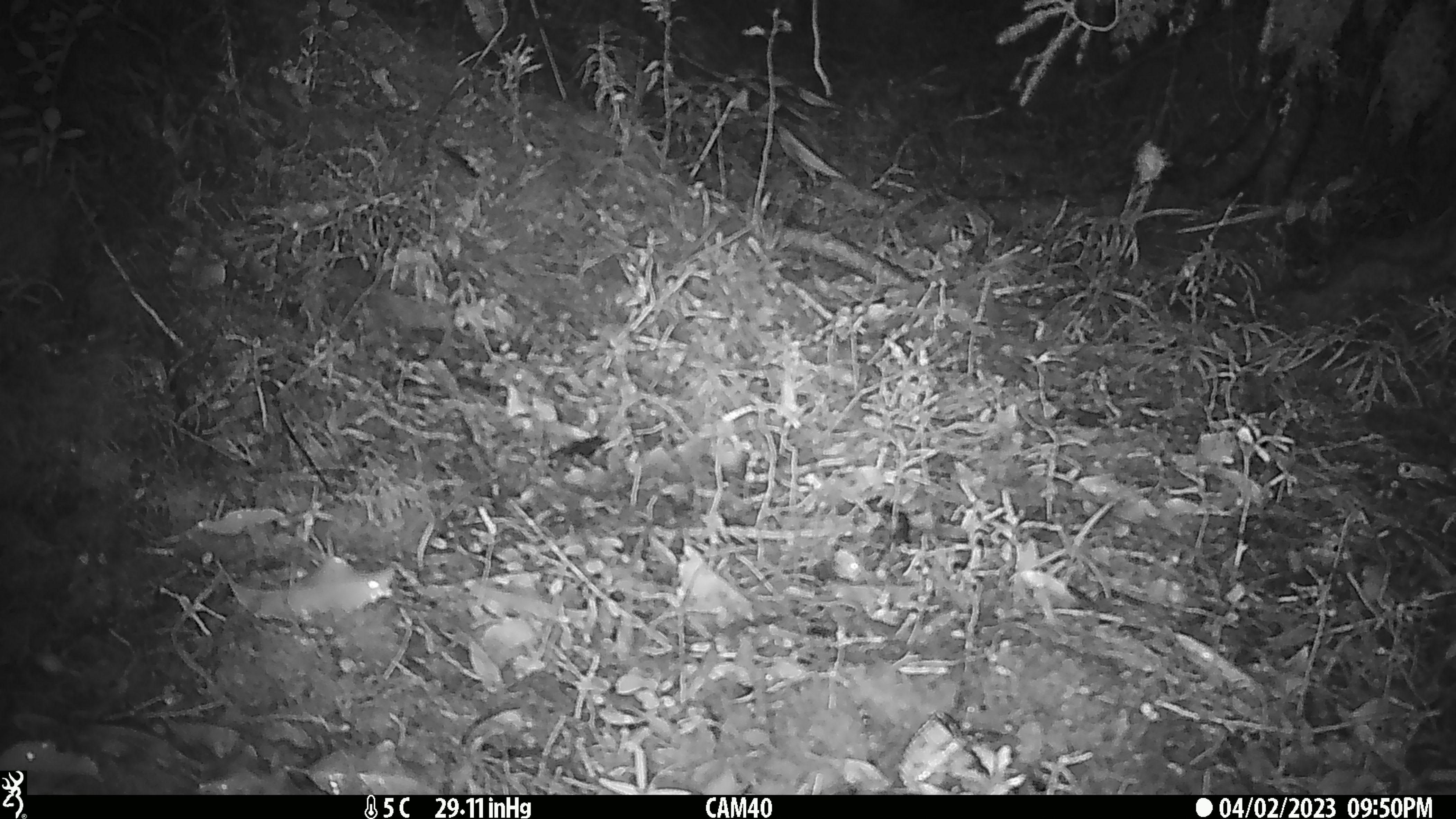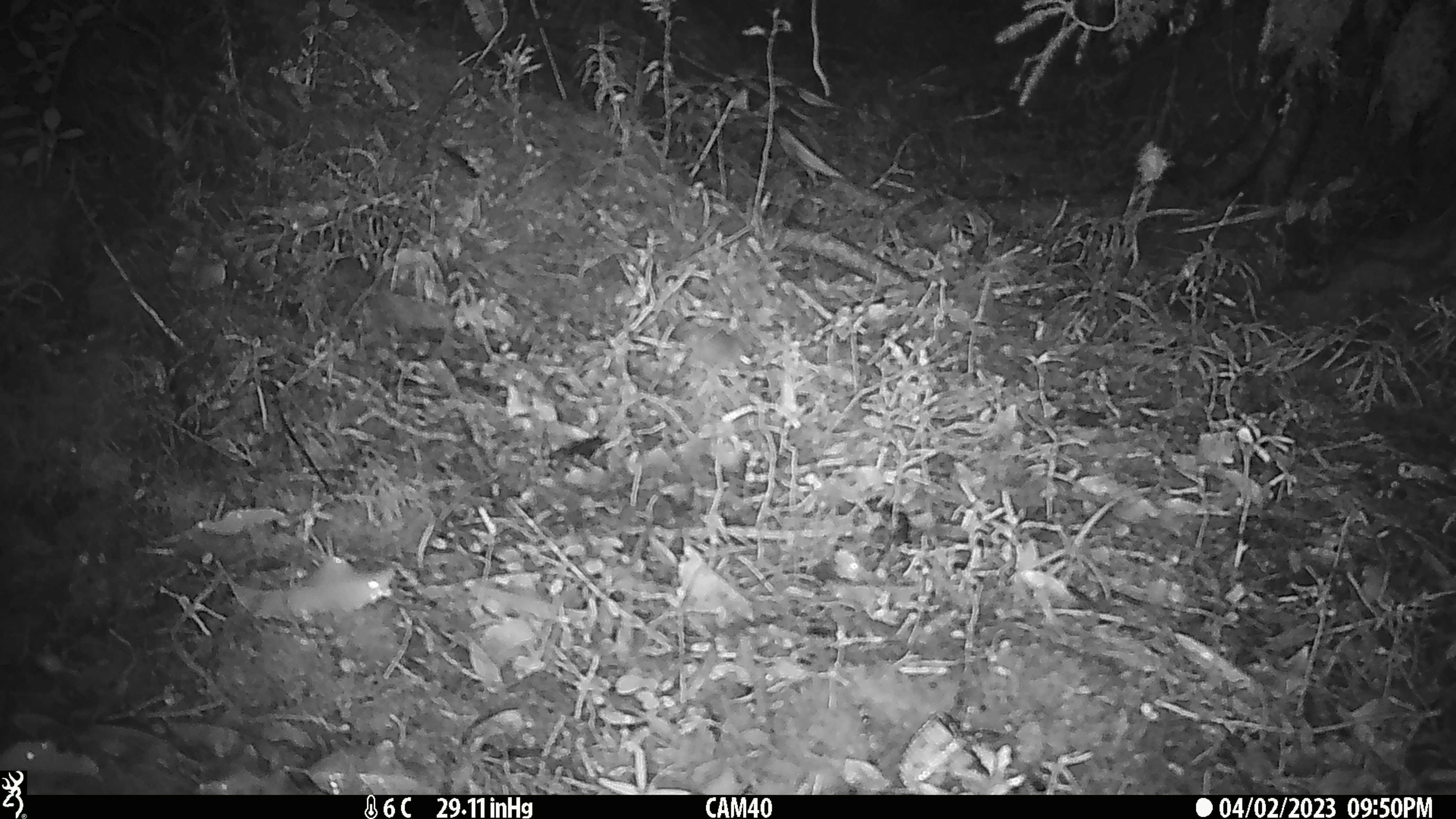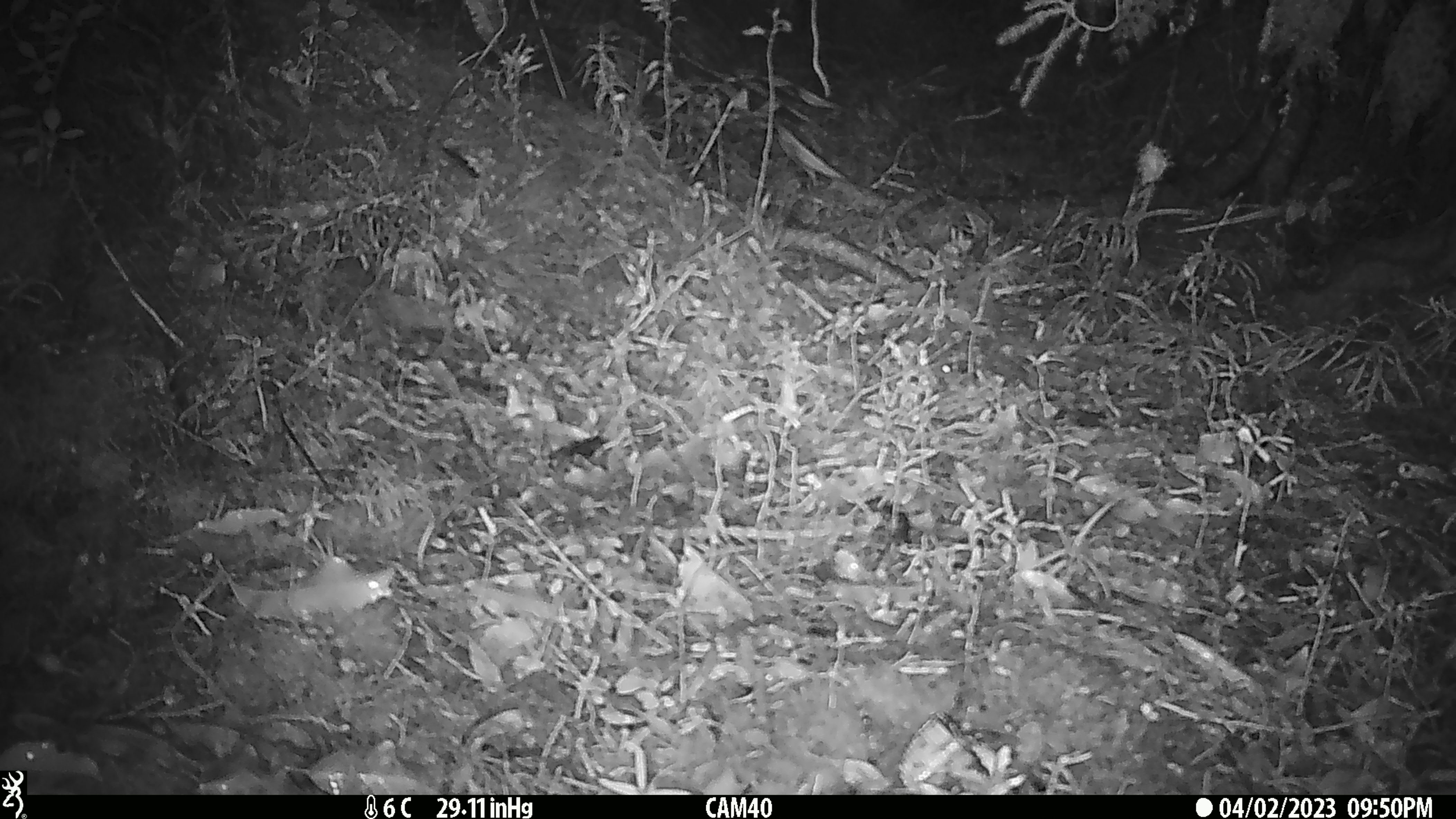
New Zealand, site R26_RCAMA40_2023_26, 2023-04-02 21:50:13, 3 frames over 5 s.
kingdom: Animalia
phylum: Chordata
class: Mammalia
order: Rodentia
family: Muridae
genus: Mus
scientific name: Mus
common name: mouse